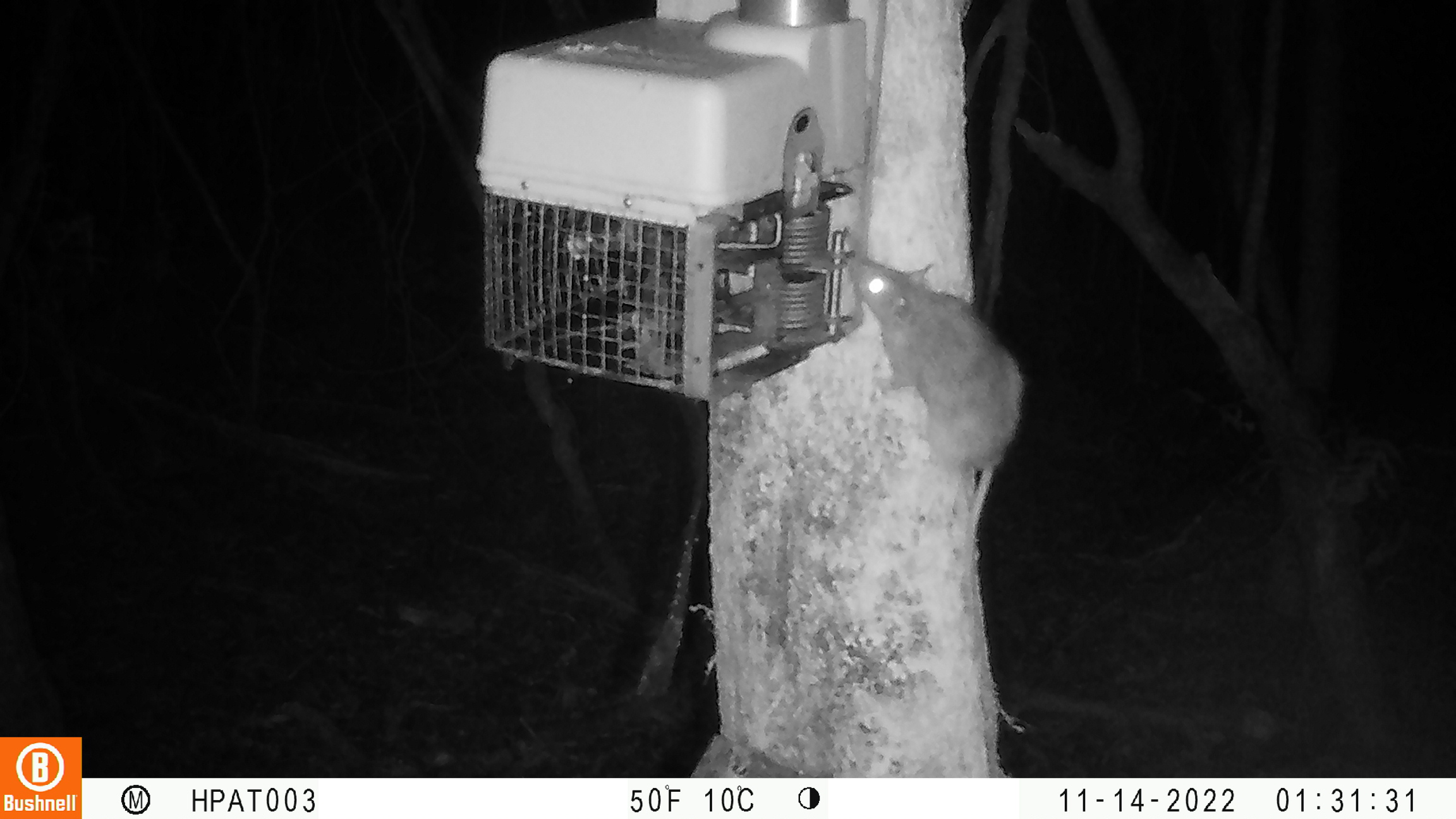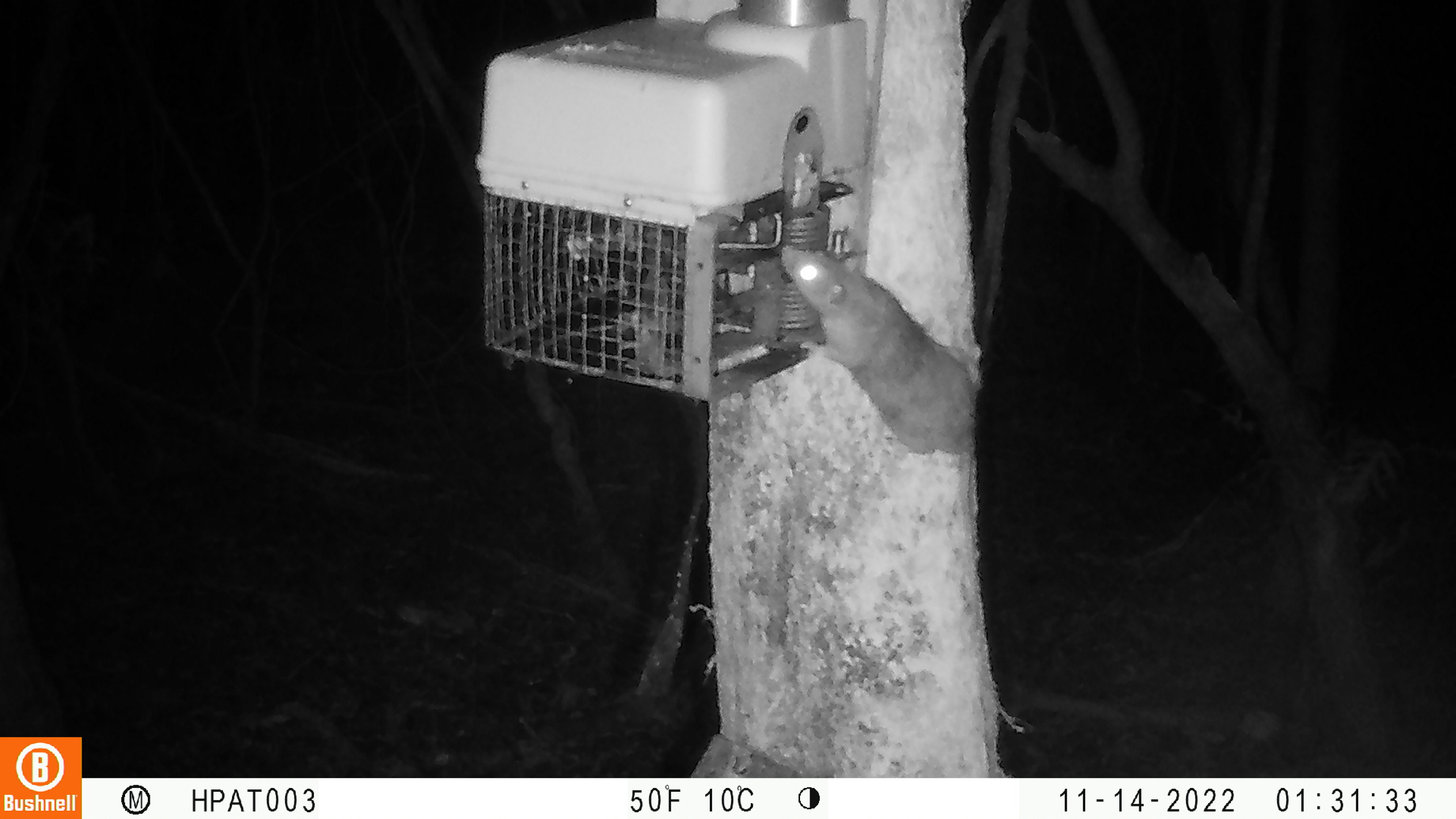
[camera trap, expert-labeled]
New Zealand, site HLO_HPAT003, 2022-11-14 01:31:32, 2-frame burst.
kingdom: Animalia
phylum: Chordata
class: Mammalia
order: Rodentia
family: Muridae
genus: Rattus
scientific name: Rattus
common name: rat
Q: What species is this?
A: Rat (Rattus).